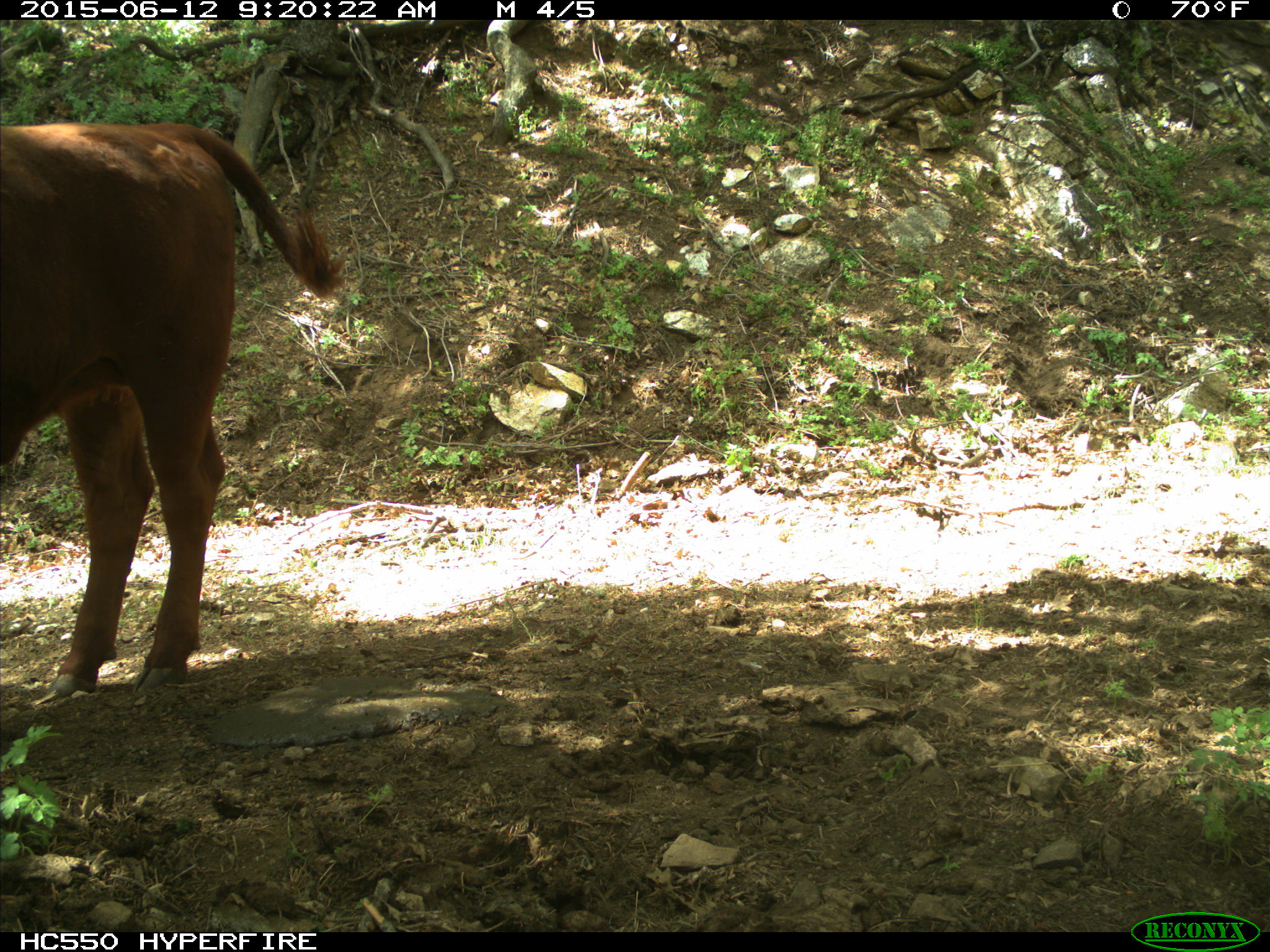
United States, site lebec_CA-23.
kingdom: Animalia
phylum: Chordata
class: Mammalia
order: Artiodactyla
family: Bovidae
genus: Bos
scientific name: Bos taurus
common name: domestic cow